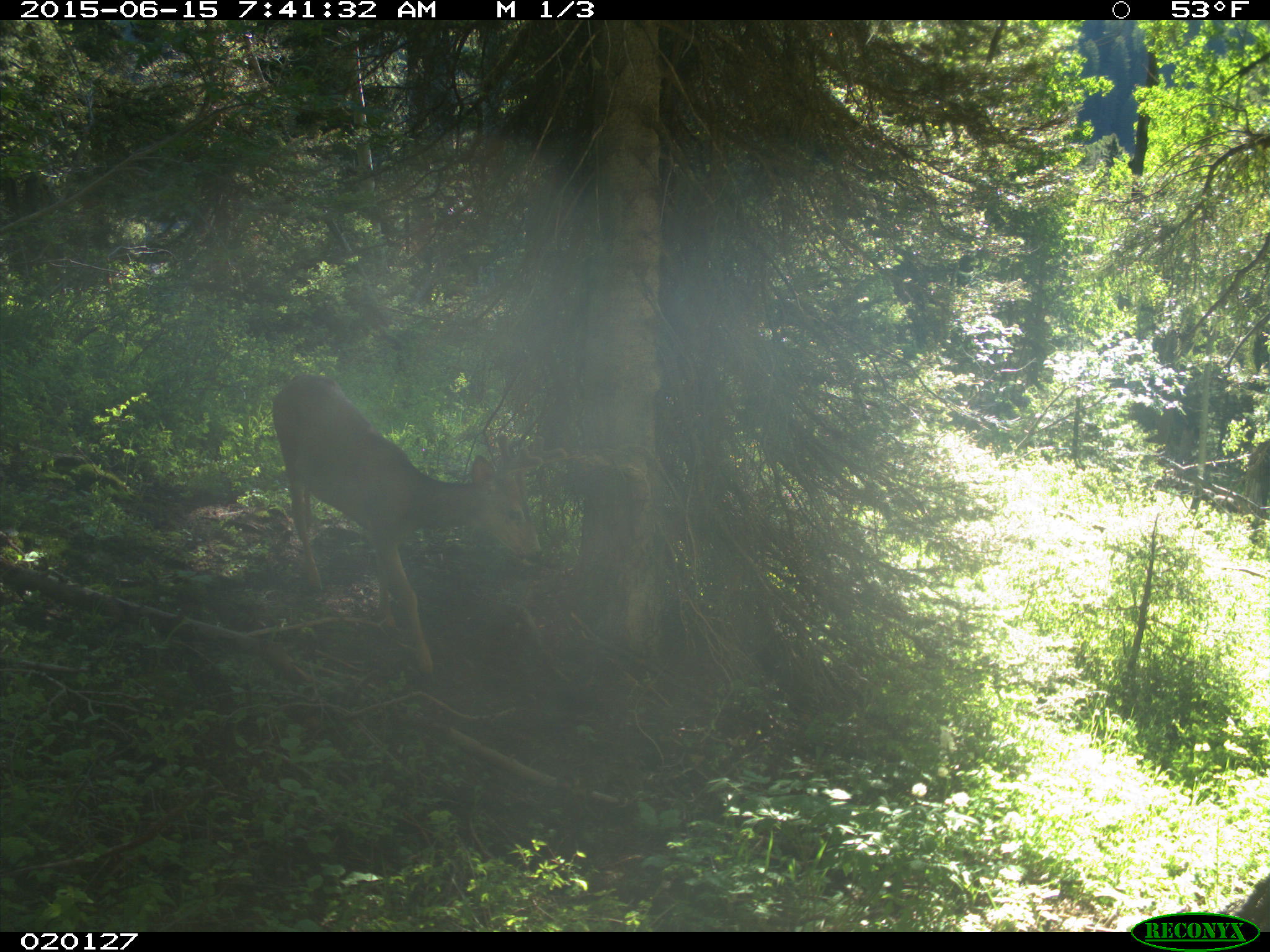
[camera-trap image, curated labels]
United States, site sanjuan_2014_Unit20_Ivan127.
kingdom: Animalia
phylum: Chordata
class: Mammalia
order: Artiodactyla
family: Cervidae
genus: Odocoileus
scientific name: Odocoileus hemionus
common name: mule deer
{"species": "Odocoileus hemionus (mule deer)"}